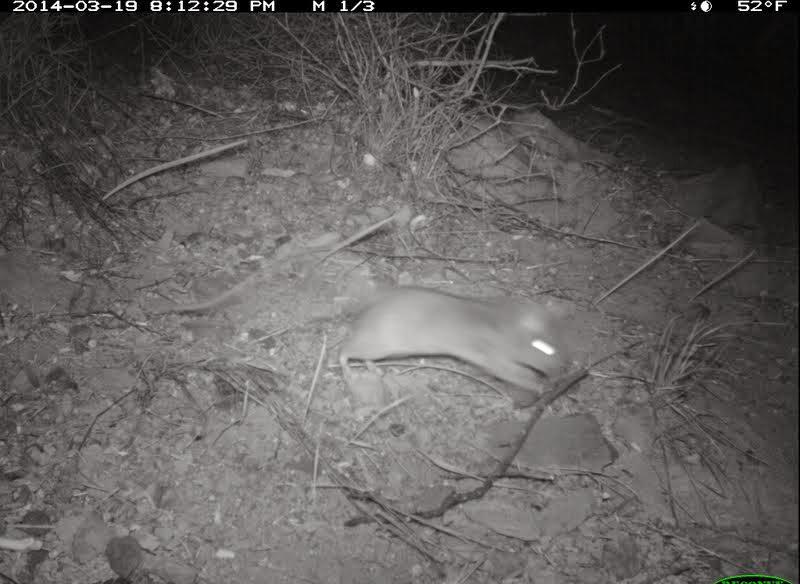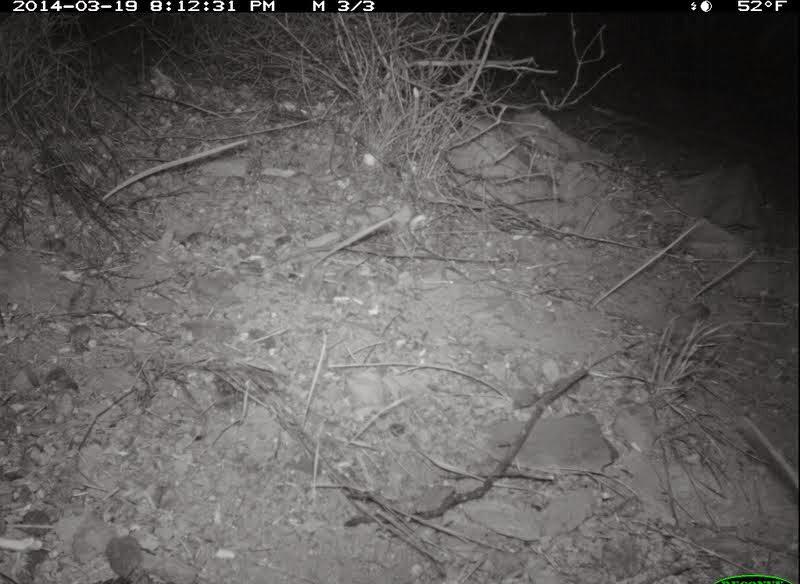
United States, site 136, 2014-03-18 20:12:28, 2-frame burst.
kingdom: Animalia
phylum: Chordata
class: Mammalia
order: Rodentia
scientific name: Rodentia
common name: rodent